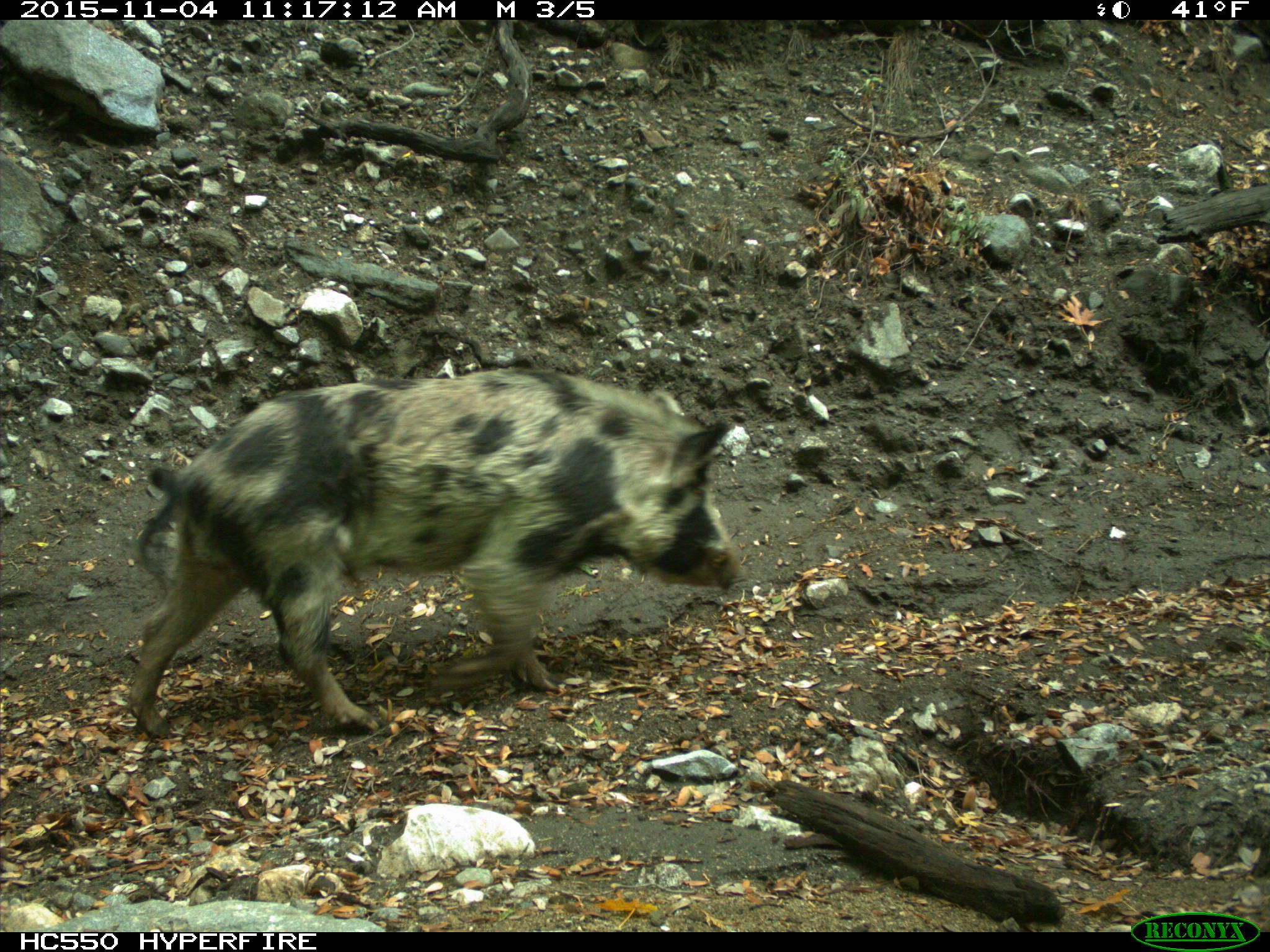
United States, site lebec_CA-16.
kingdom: Animalia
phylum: Chordata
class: Mammalia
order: Artiodactyla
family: Suidae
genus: Sus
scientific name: Sus scrofa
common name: wild boar